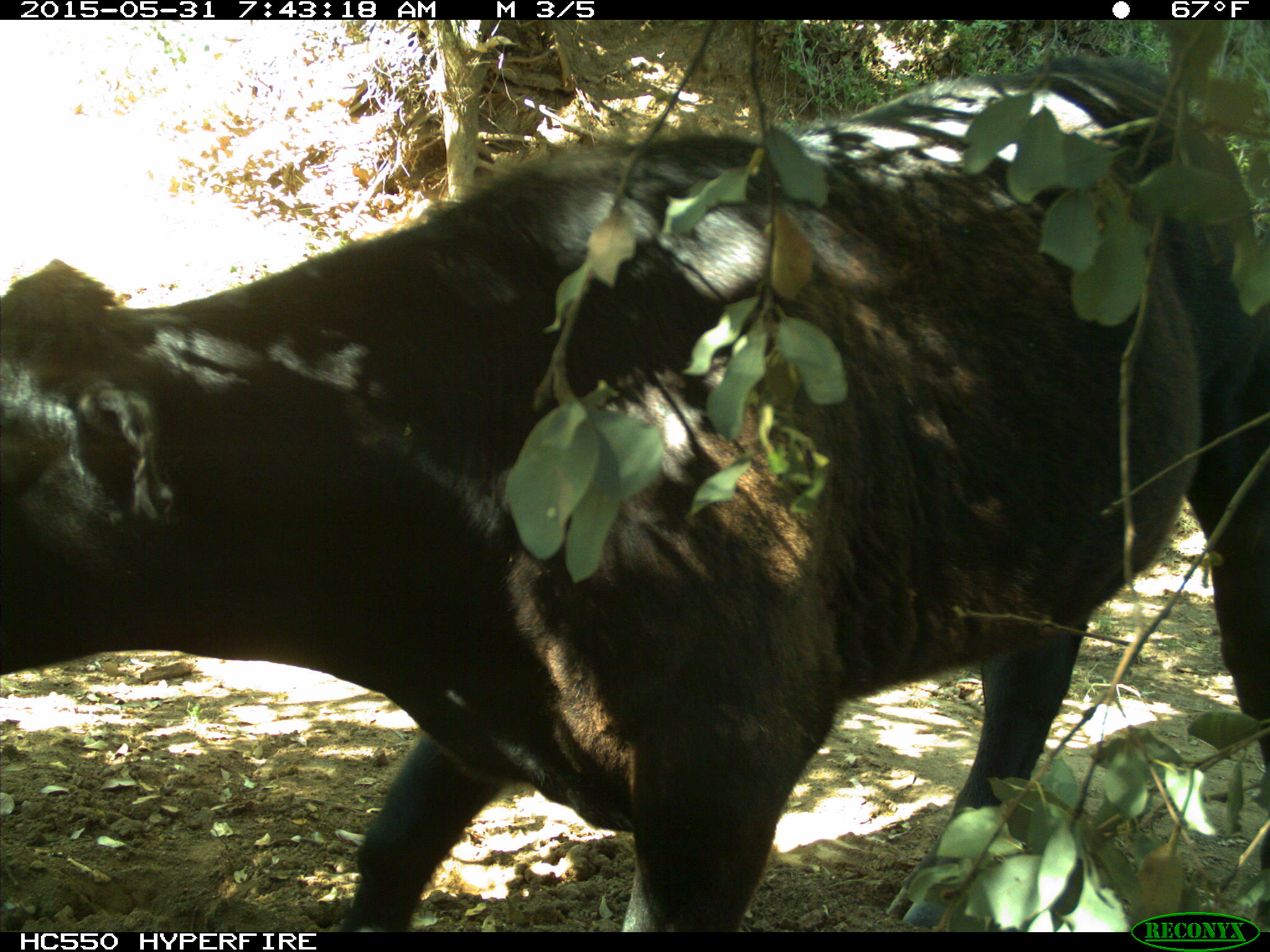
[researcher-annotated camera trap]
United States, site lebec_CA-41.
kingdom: Animalia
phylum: Chordata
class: Mammalia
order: Artiodactyla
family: Bovidae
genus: Bos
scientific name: Bos taurus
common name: domestic cow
Bos taurus (domestic cow).